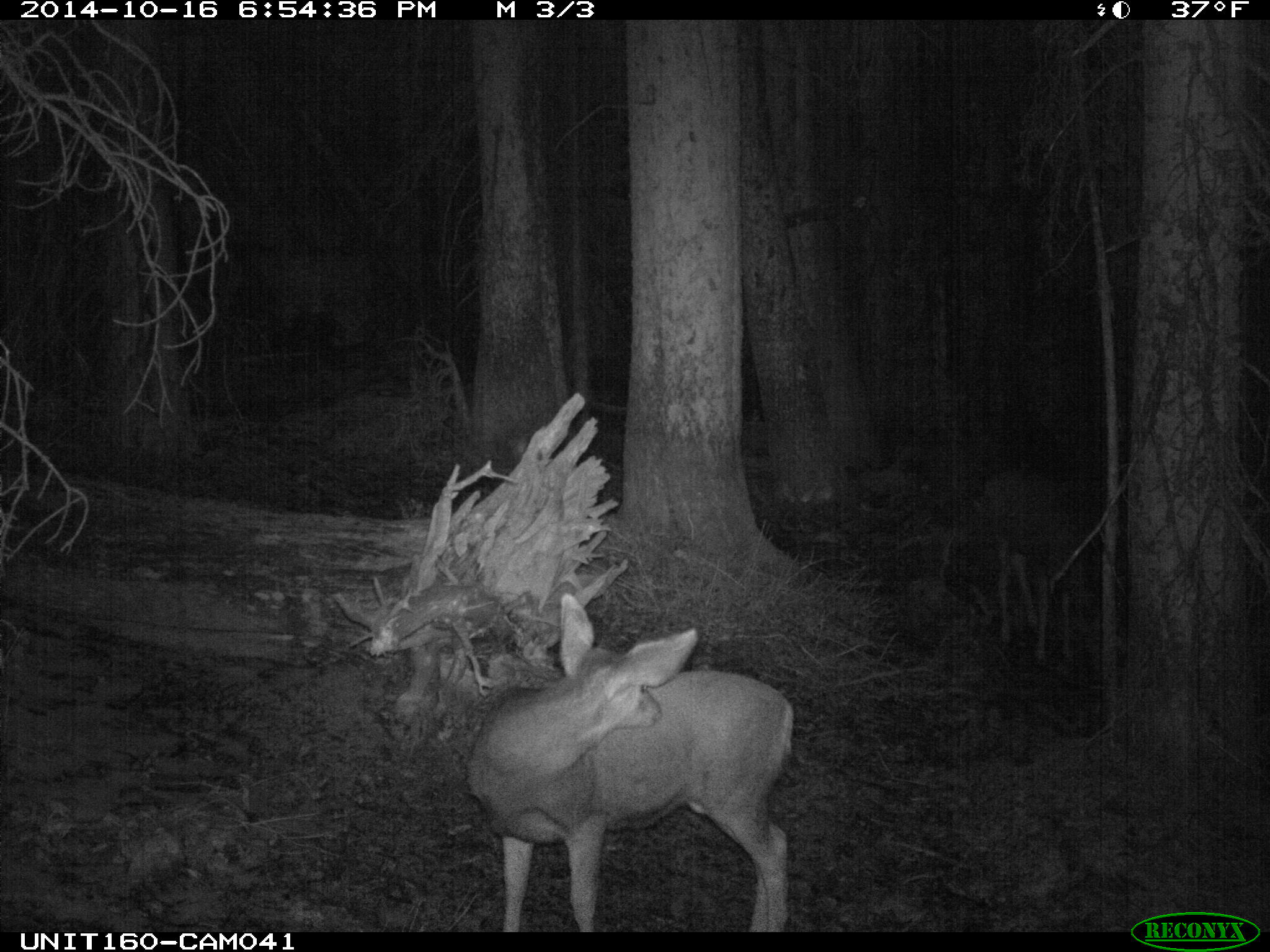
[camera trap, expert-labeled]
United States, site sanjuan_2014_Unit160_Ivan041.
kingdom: Animalia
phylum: Chordata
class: Mammalia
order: Artiodactyla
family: Cervidae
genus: Odocoileus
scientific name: Odocoileus hemionus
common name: mule deer